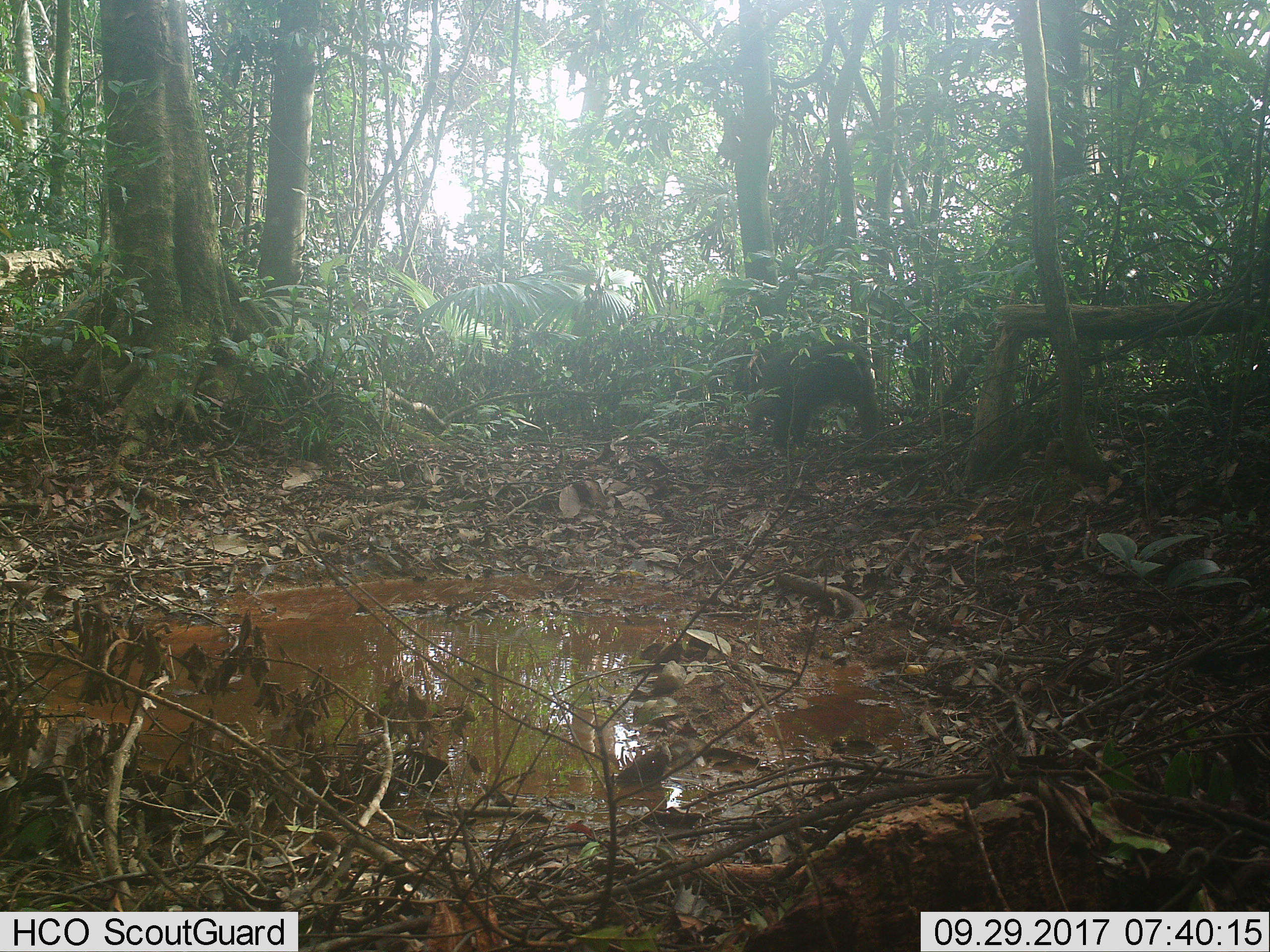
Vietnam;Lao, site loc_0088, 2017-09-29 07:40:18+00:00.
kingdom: Animalia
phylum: Chordata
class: Mammalia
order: Primates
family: Cercopithecidae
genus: Macaca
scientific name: Macaca arctoides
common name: stump-tailed macaque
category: stump tailed macaque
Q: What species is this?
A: Stump tailed macaque (stump-tailed macaque) (Macaca arctoides).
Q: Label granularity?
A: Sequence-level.